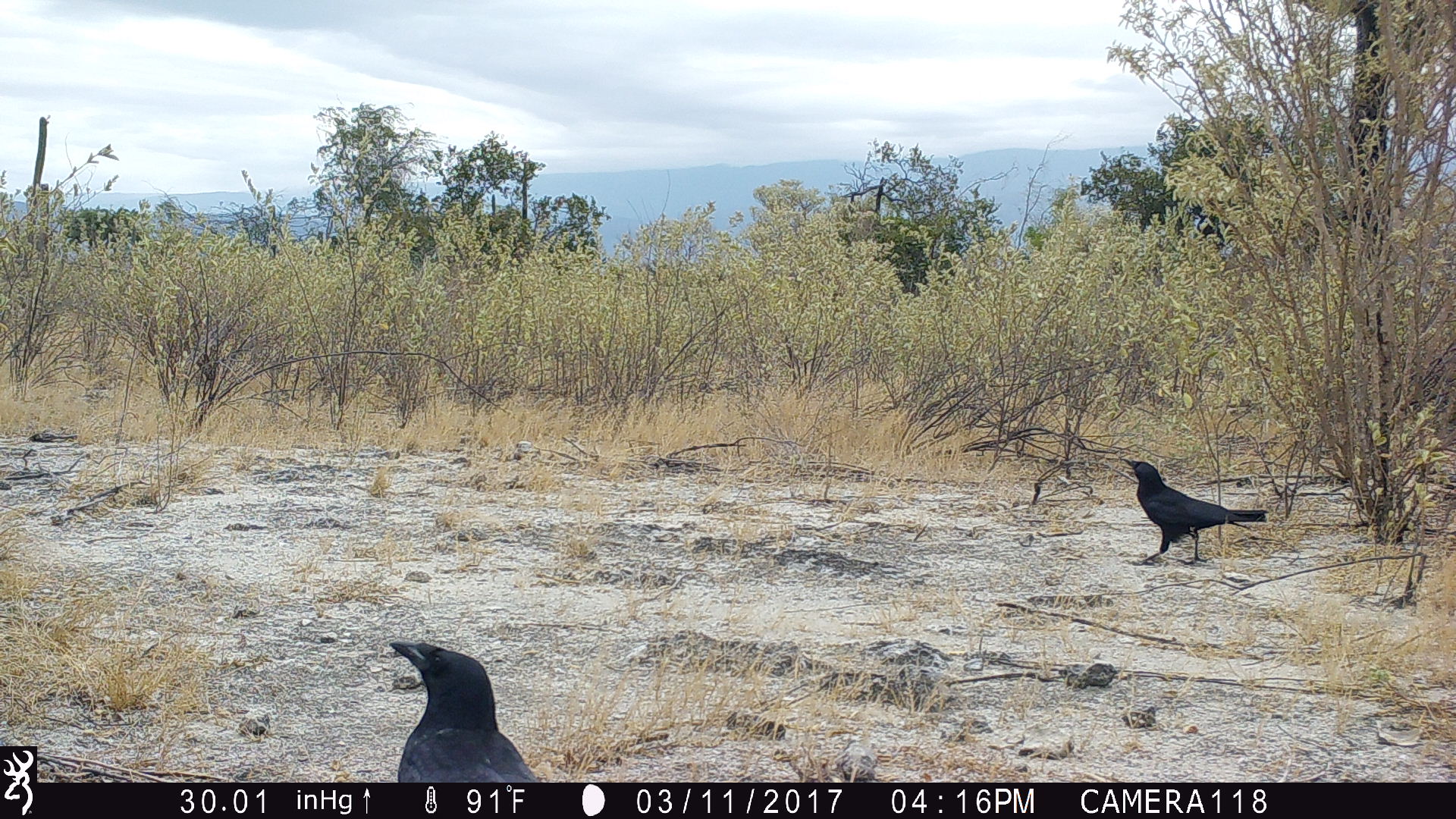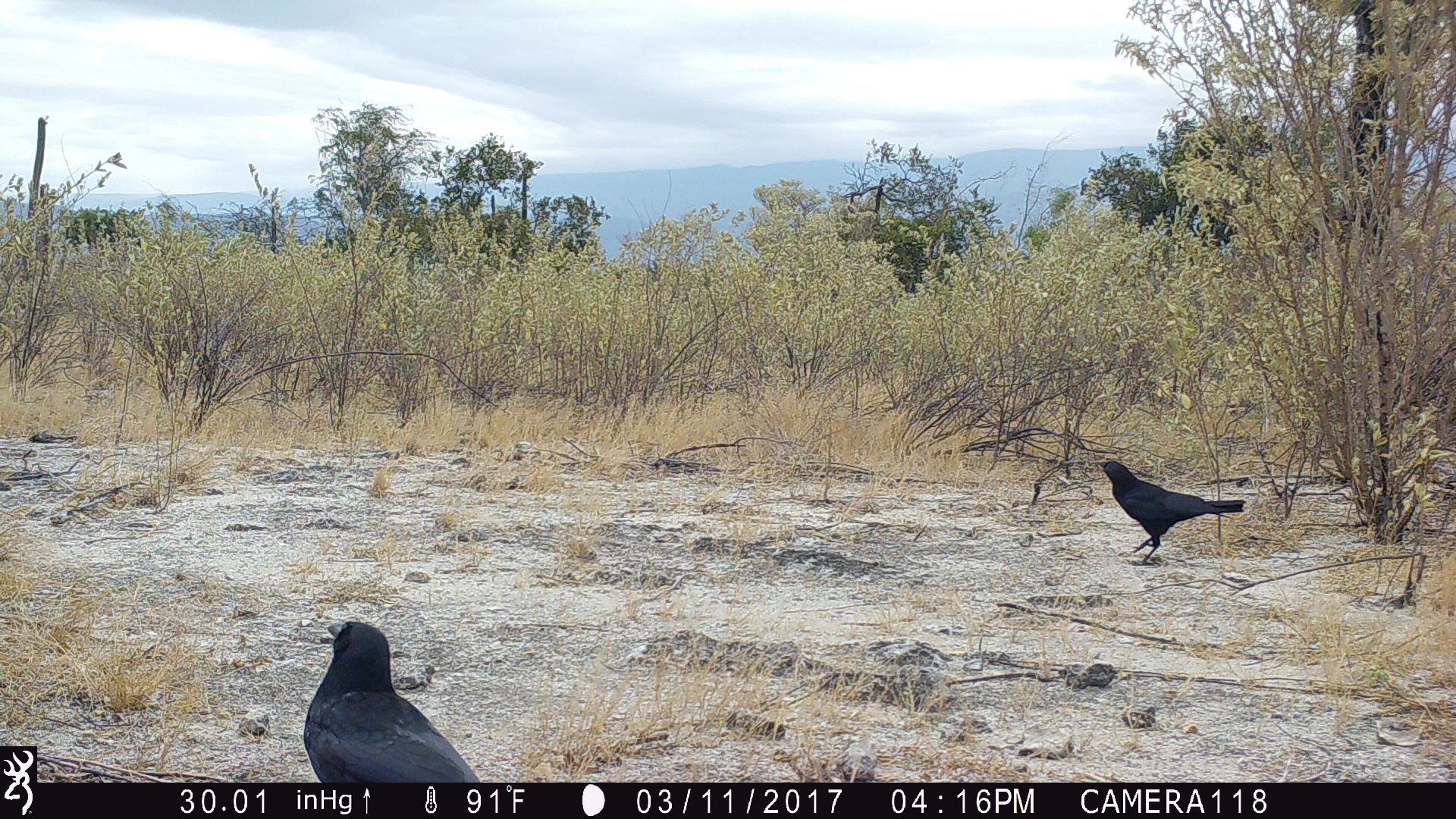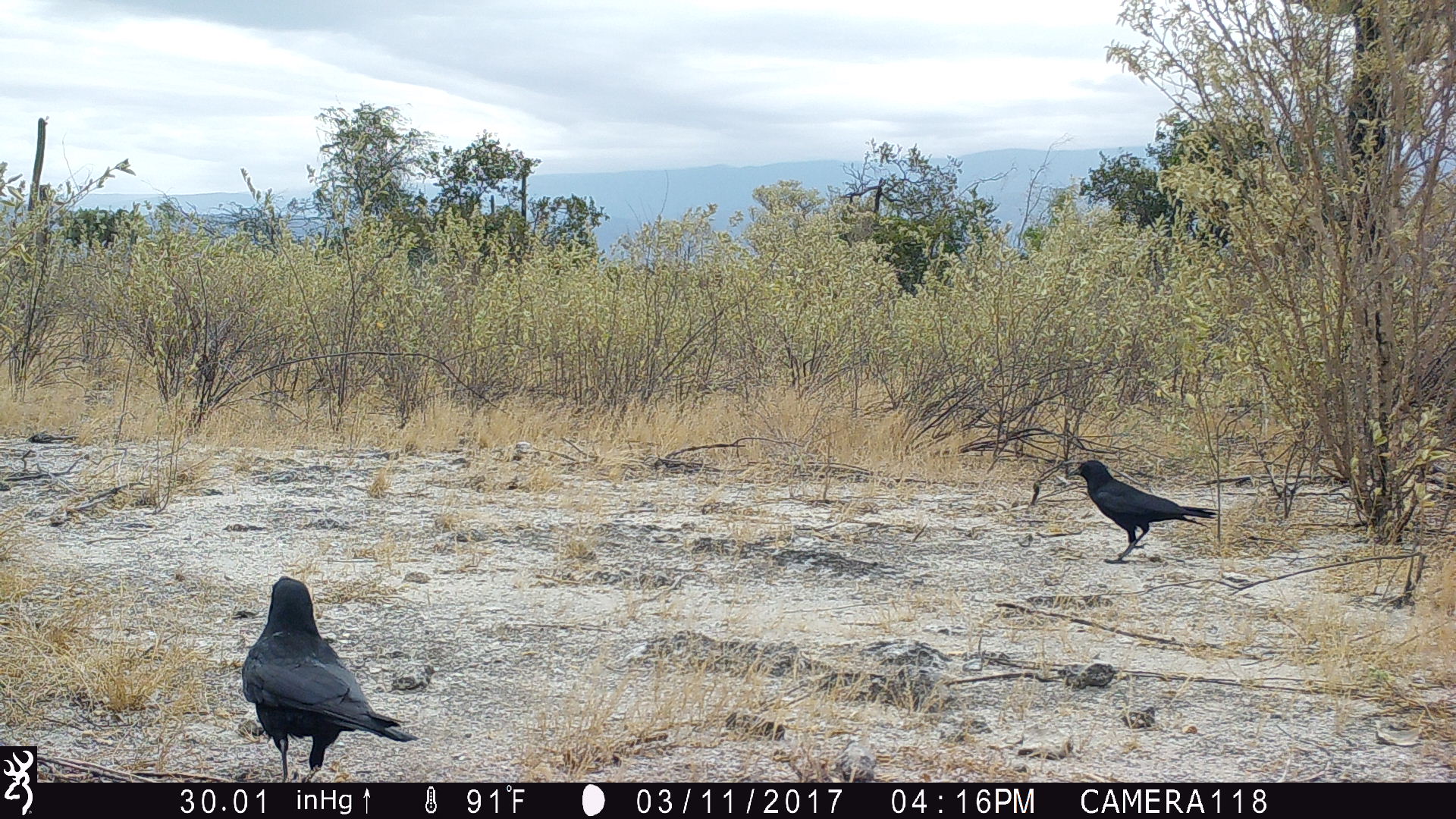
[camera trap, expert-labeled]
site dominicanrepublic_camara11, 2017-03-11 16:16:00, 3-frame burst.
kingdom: Animalia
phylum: Chordata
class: Aves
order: Passeriformes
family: Corvidae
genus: Corvus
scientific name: Corvus corax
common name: raven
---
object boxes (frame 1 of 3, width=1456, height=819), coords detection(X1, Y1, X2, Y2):
raven: detection(381, 639, 539, 780); detection(1121, 457, 1268, 566)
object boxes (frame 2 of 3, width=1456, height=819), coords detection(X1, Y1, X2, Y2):
raven: detection(298, 620, 477, 783); detection(1093, 457, 1247, 563)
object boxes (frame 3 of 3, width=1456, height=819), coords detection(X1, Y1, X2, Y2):
raven: detection(237, 577, 416, 782); detection(1070, 458, 1224, 561)